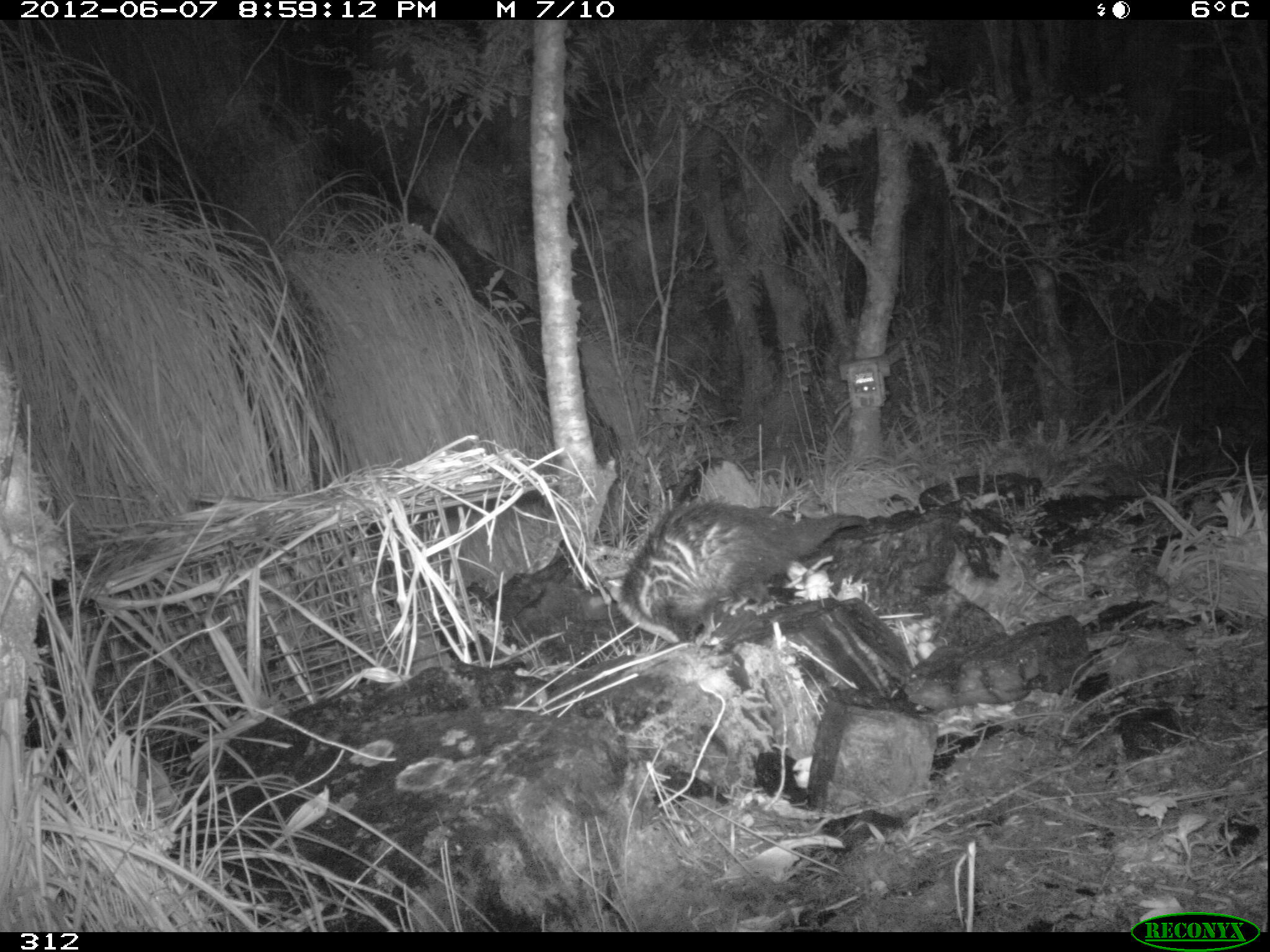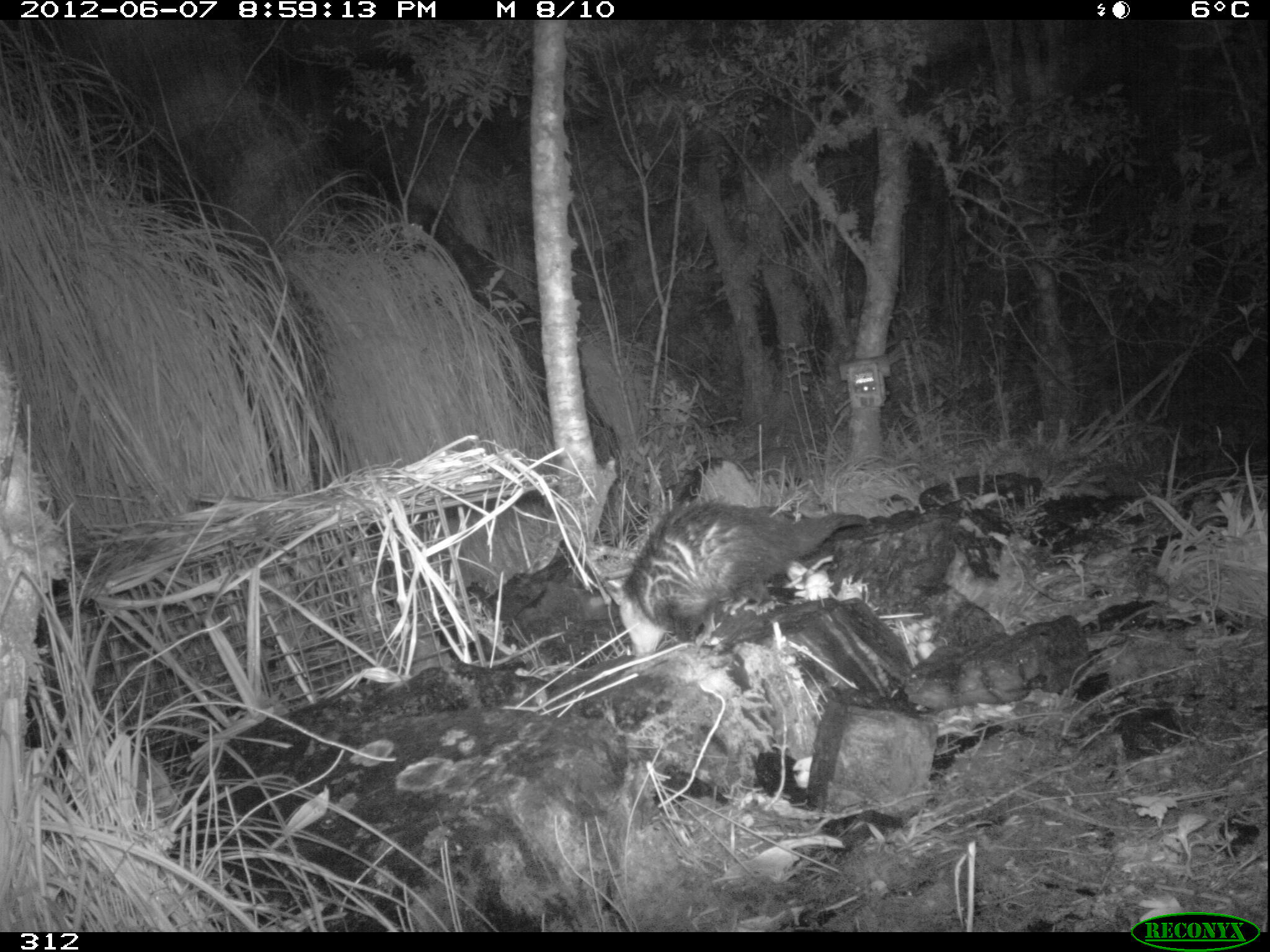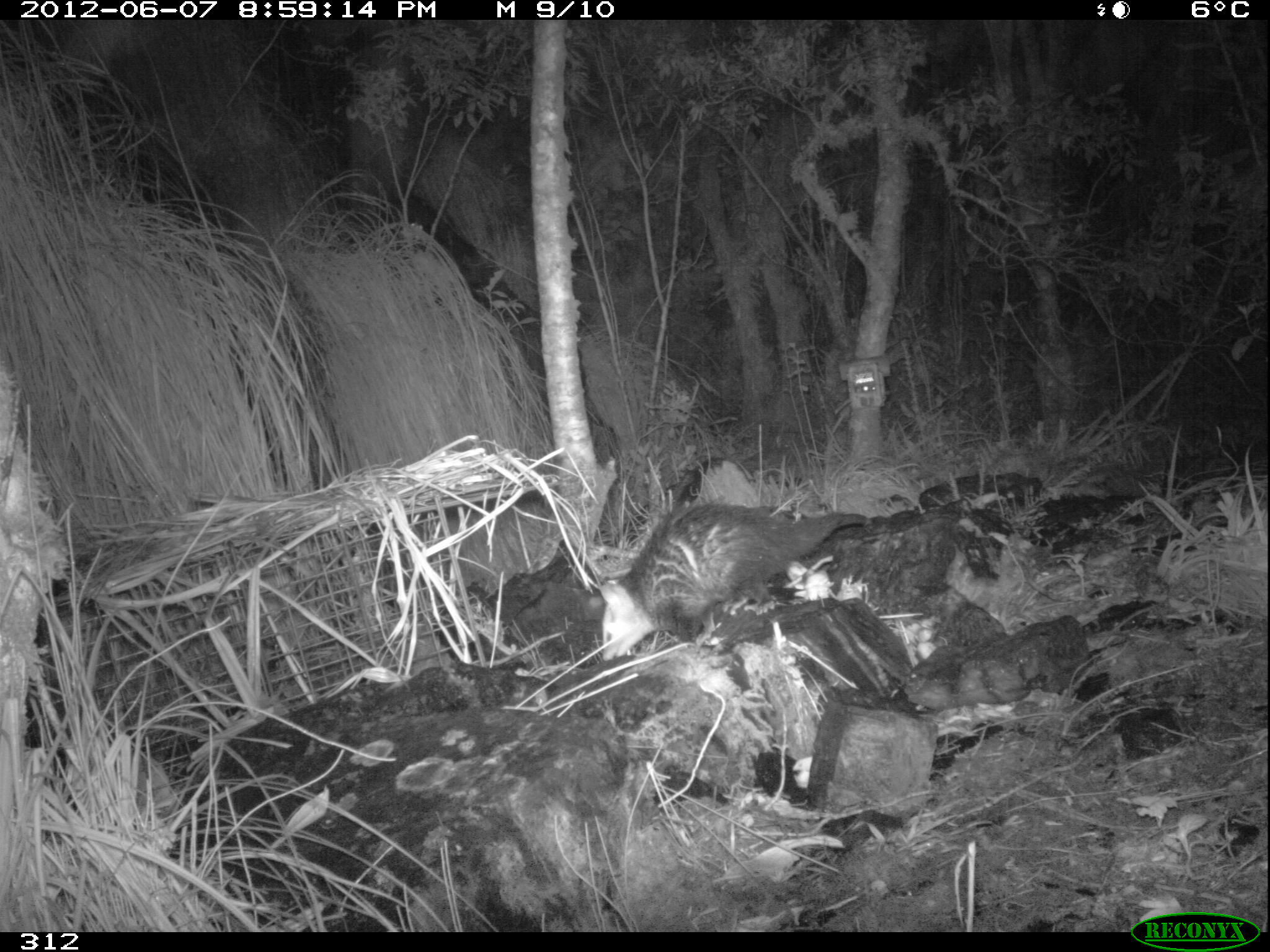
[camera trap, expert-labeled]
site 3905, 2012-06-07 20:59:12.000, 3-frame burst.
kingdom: Animalia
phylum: Chordata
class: Mammalia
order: Didelphimorphia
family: Didelphidae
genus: Didelphis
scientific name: Didelphis pernigra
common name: andean white-eared opossum